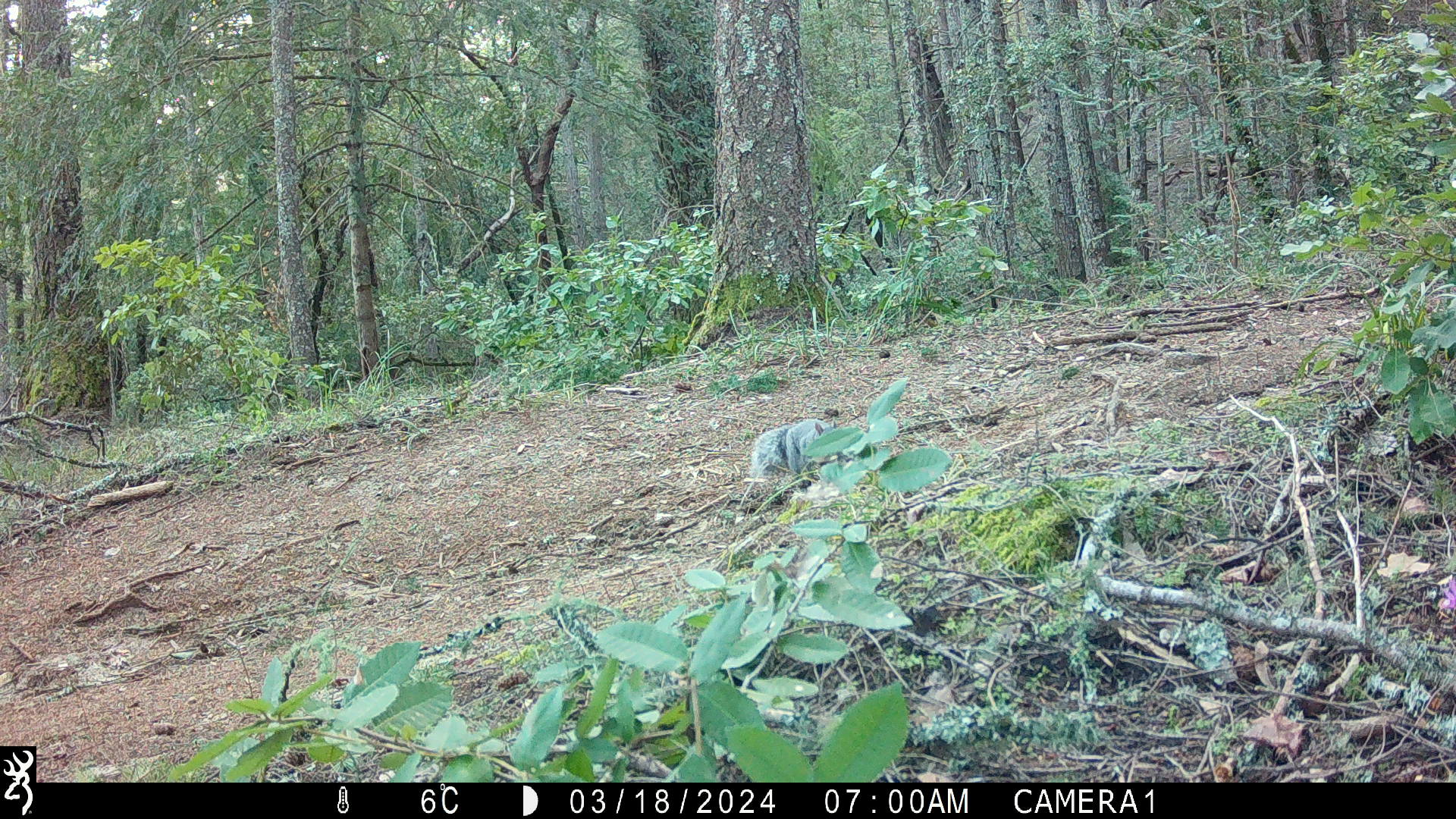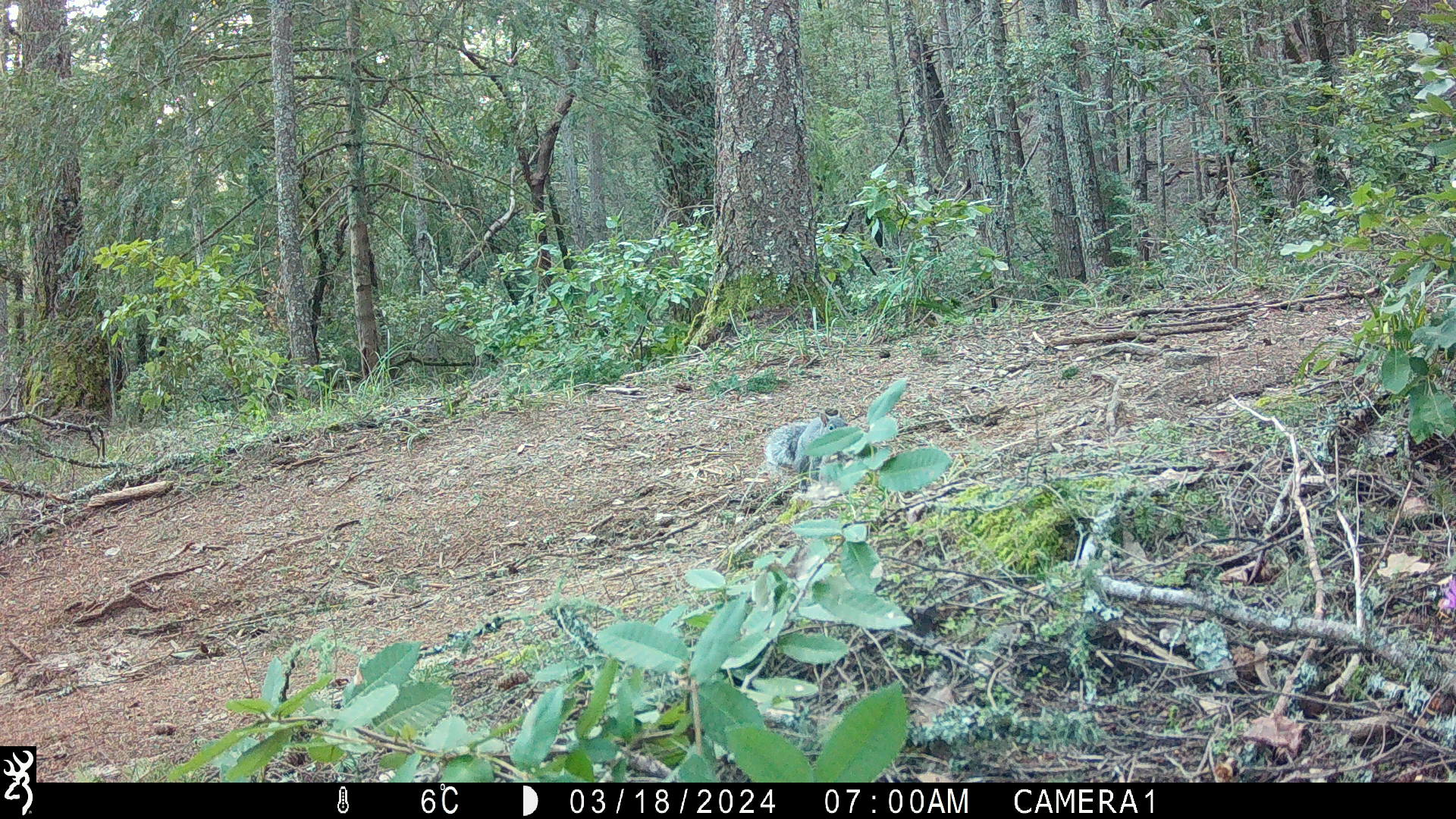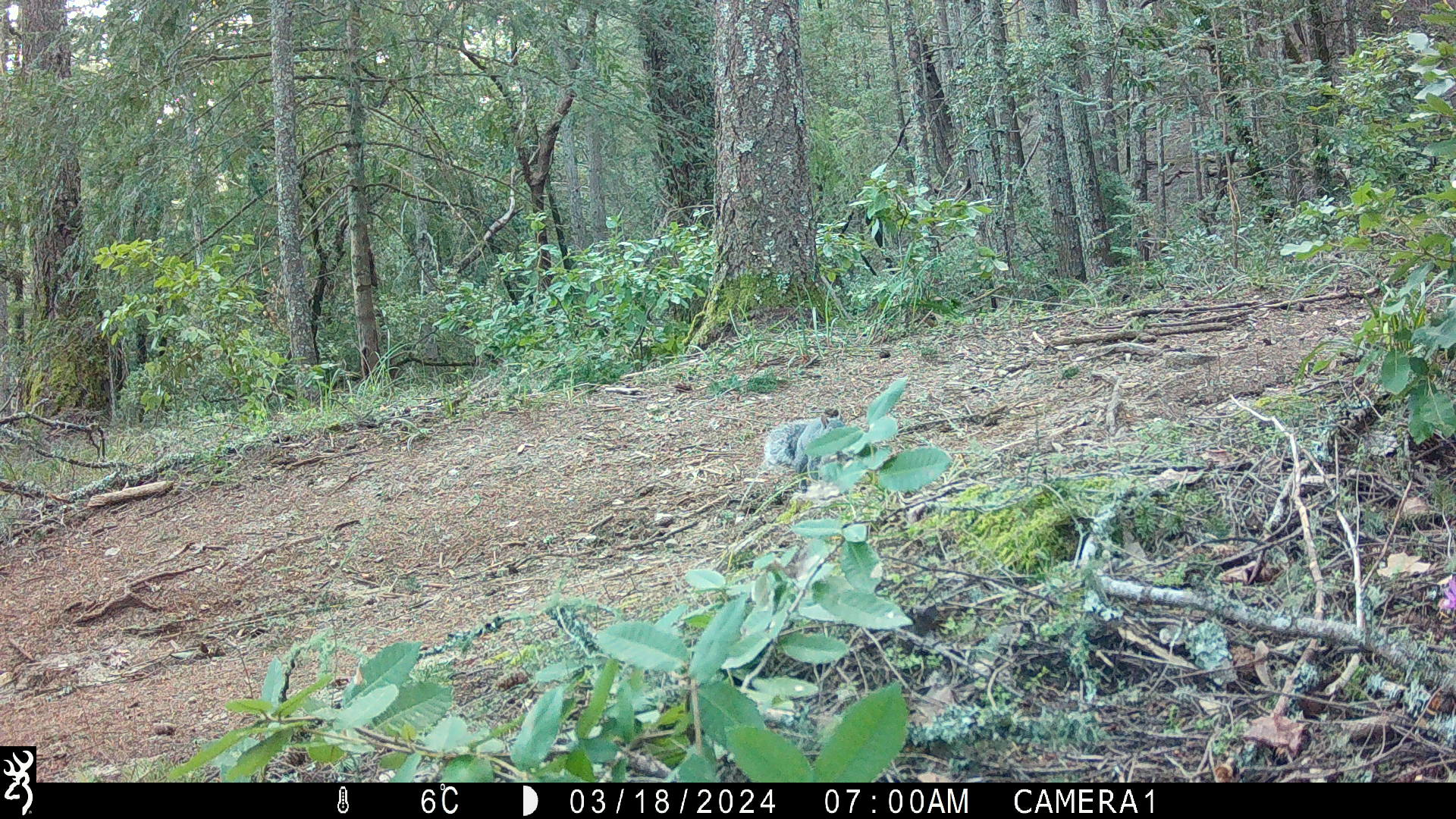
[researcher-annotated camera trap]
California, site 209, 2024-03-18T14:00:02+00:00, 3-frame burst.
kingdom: Animalia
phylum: Chordata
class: Mammalia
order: Rodentia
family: Sciuridae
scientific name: Sciuridae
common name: squirrel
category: unknown squirrel